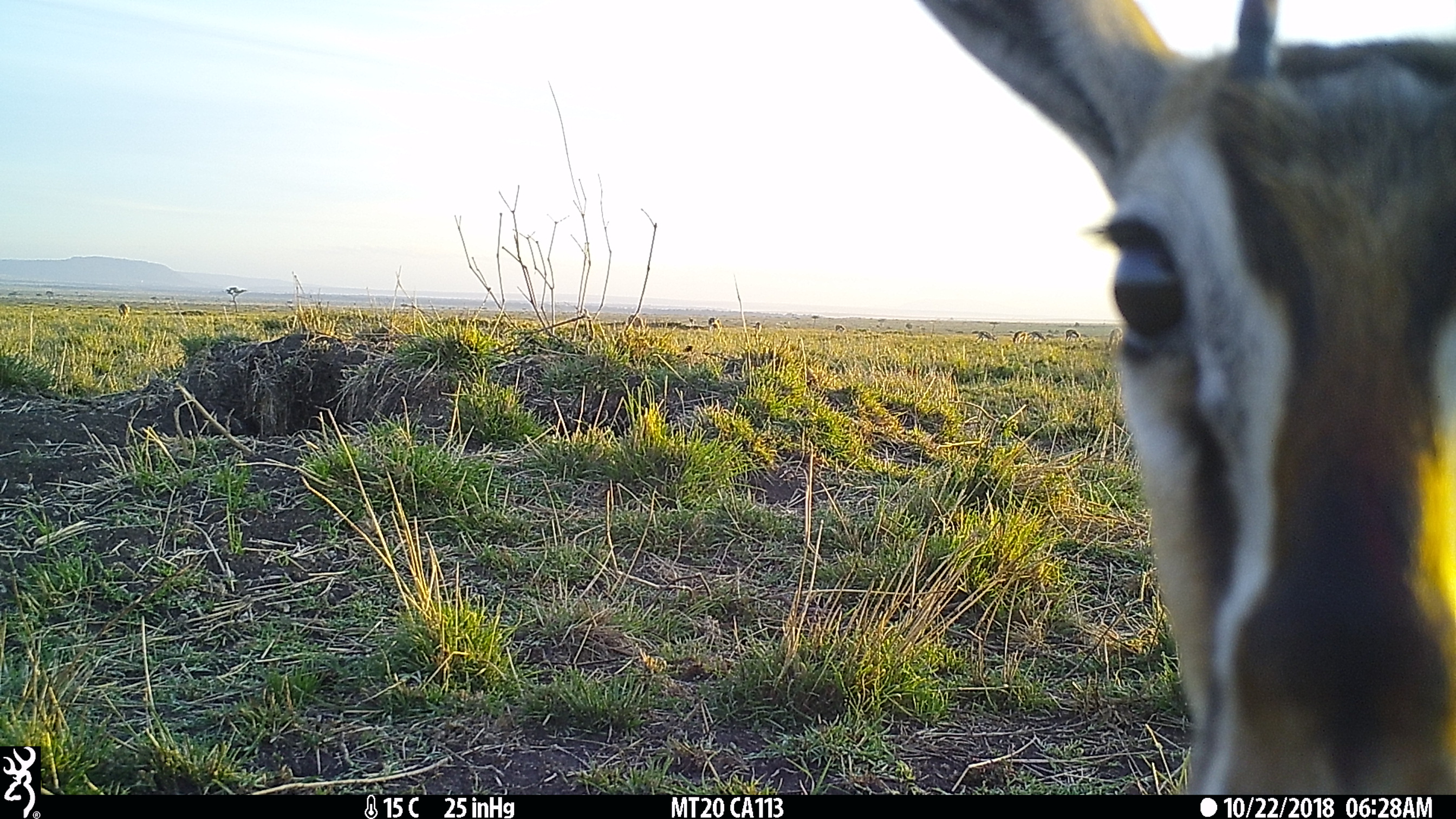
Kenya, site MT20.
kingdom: Animalia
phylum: Chordata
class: Mammalia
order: Artiodactyla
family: Bovidae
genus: Eudorcas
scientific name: Eudorcas thomsonii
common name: thomon's gazelle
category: gazelle thomsons